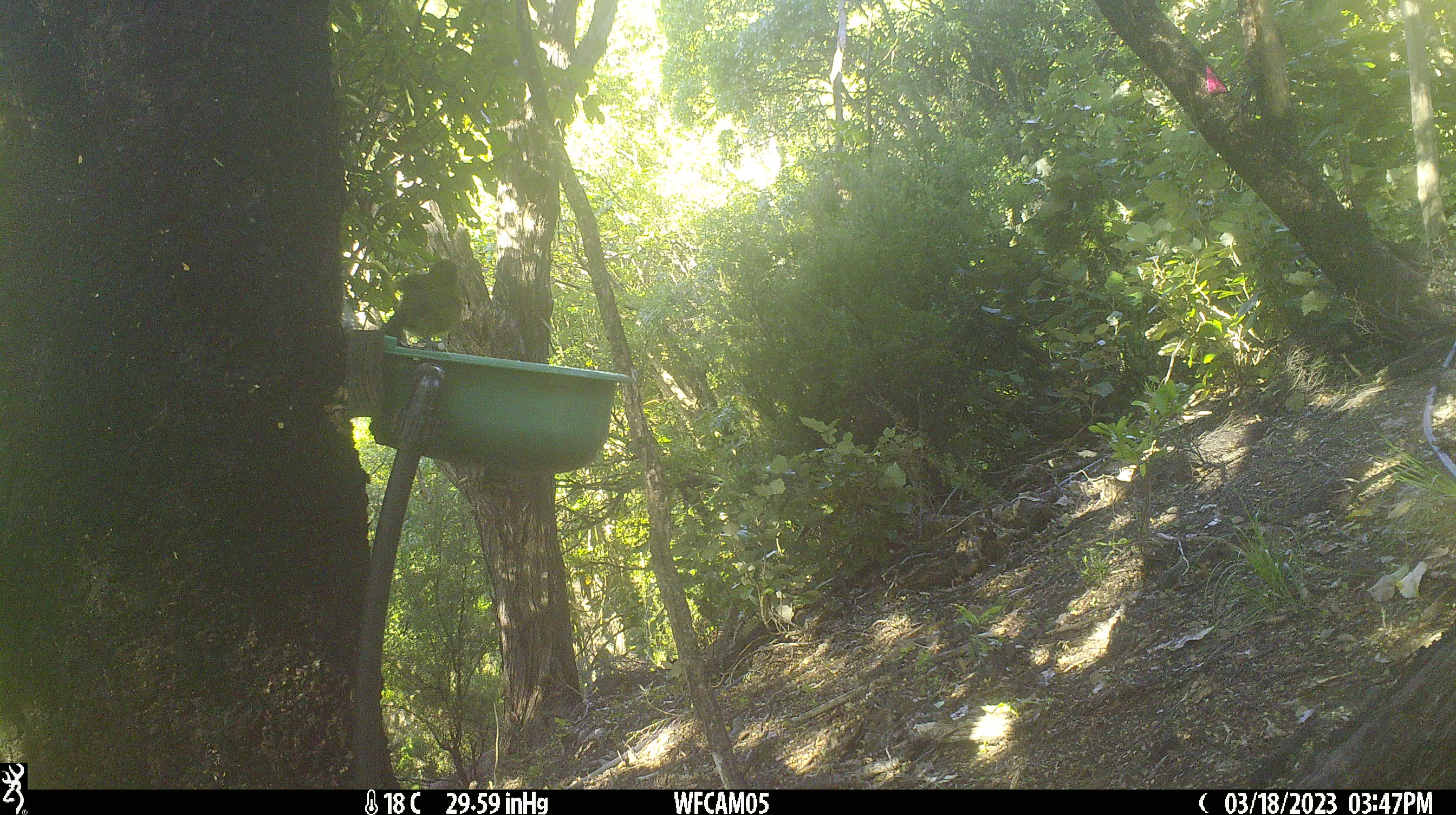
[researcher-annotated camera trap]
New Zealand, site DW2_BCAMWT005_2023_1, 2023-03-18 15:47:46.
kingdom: Animalia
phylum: Chordata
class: Aves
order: Passeriformes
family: Meliphagidae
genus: Anthornis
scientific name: Anthornis melanura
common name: new zealand bellbird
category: bellbird